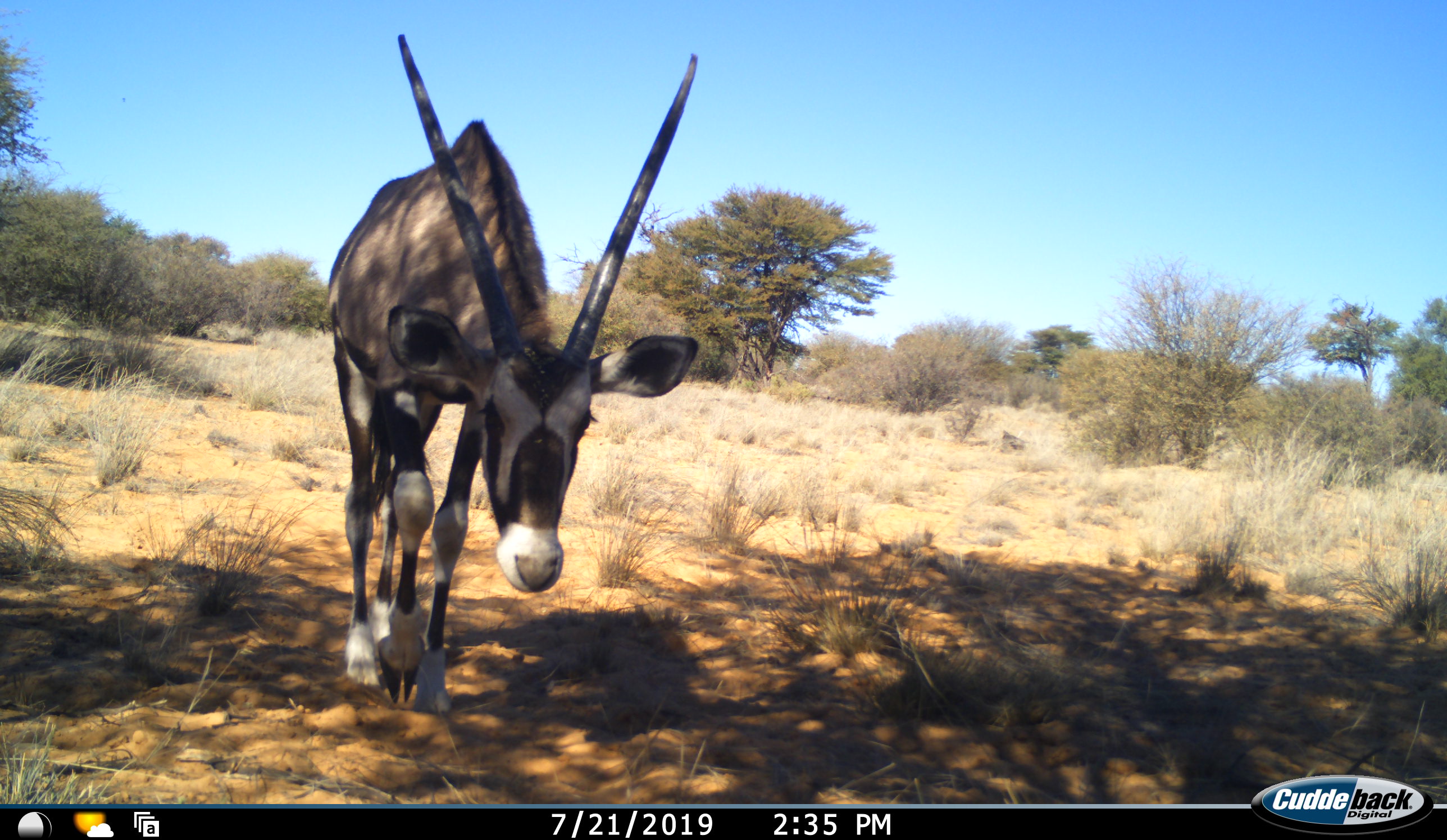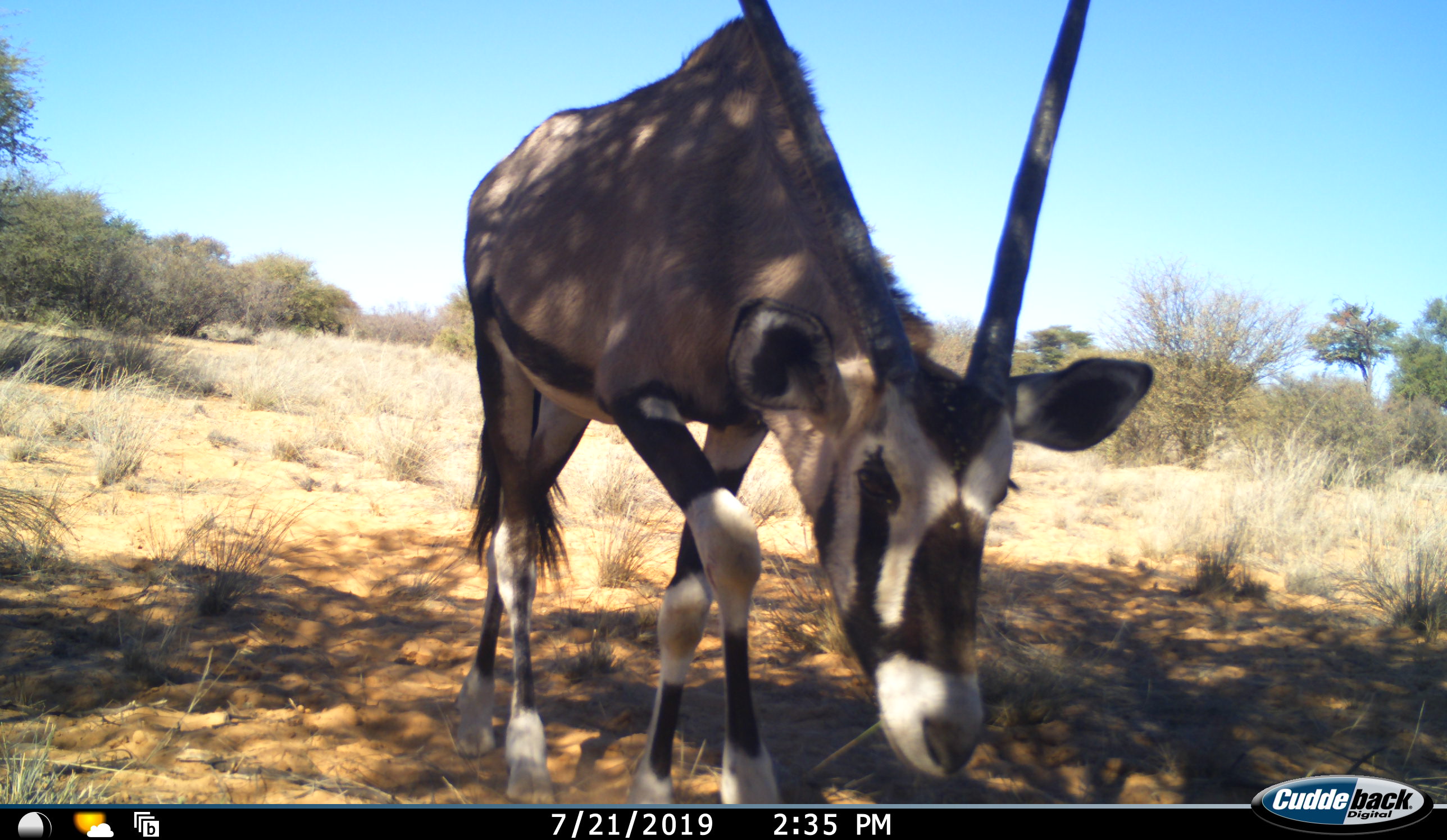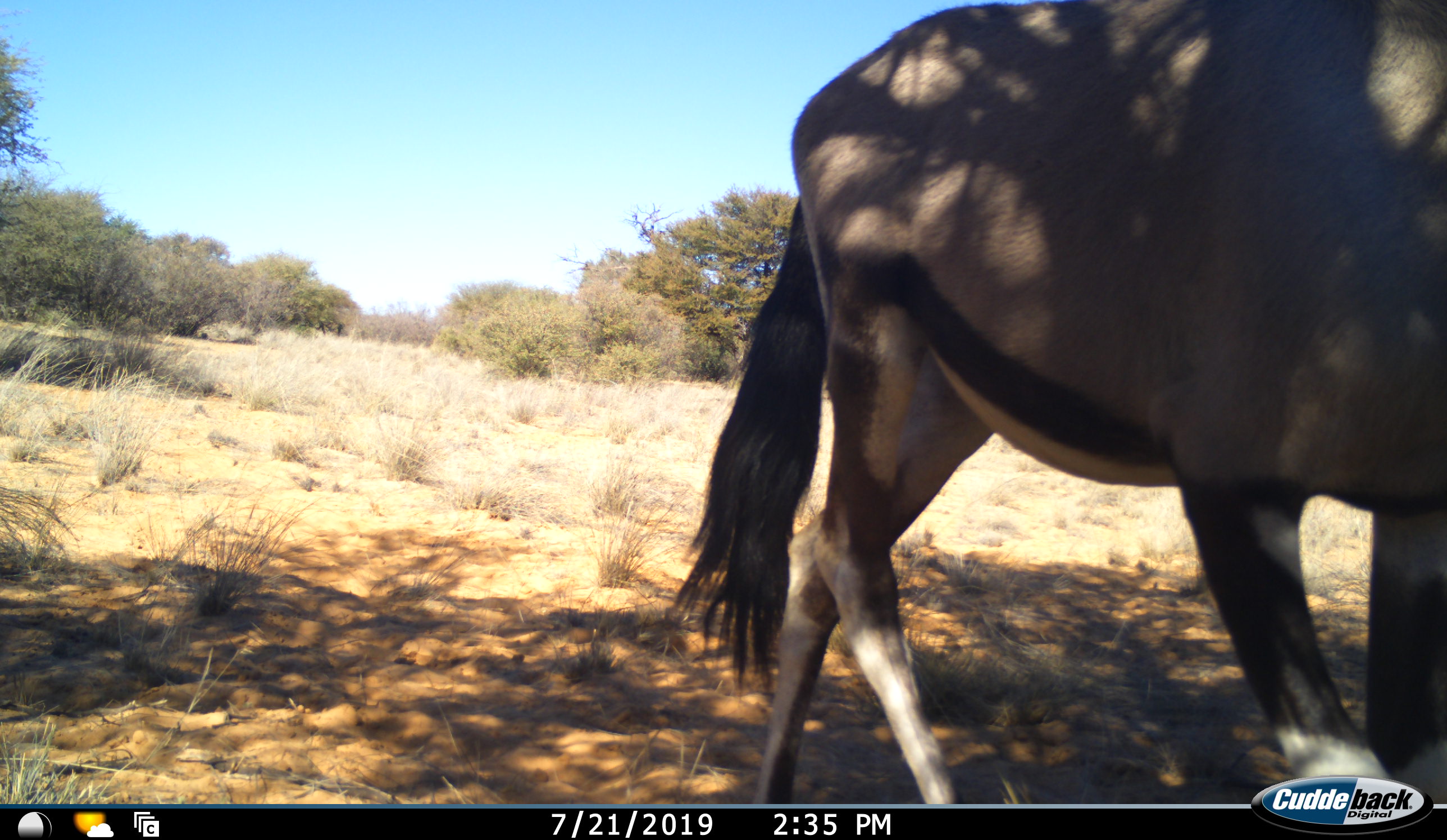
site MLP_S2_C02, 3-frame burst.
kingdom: Animalia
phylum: Chordata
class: Mammalia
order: Artiodactyla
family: Bovidae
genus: Oryx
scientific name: Oryx gazella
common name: gemsbok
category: oryx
Oryx (gemsbok) (Oryx gazella), count 1. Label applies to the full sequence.